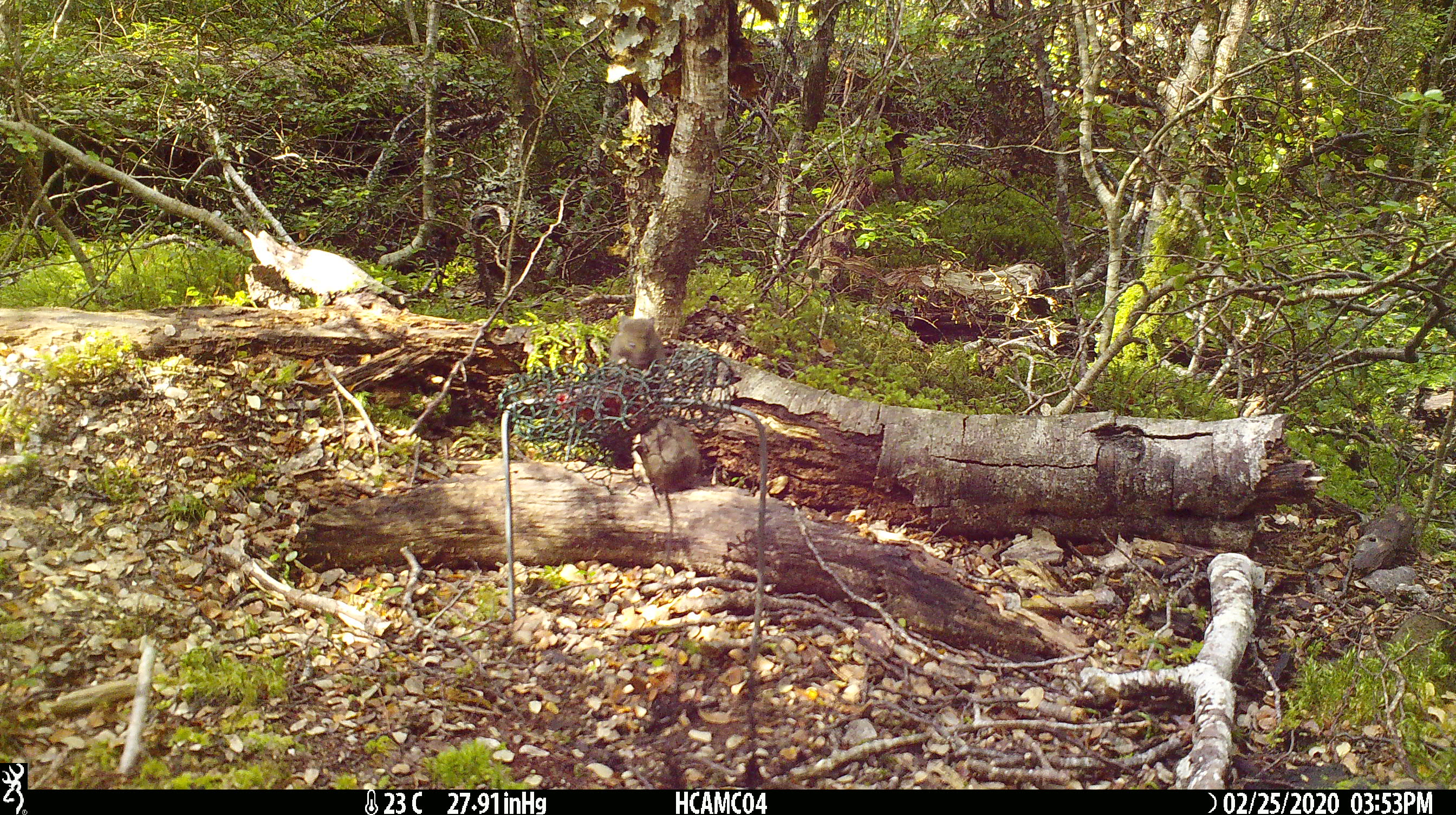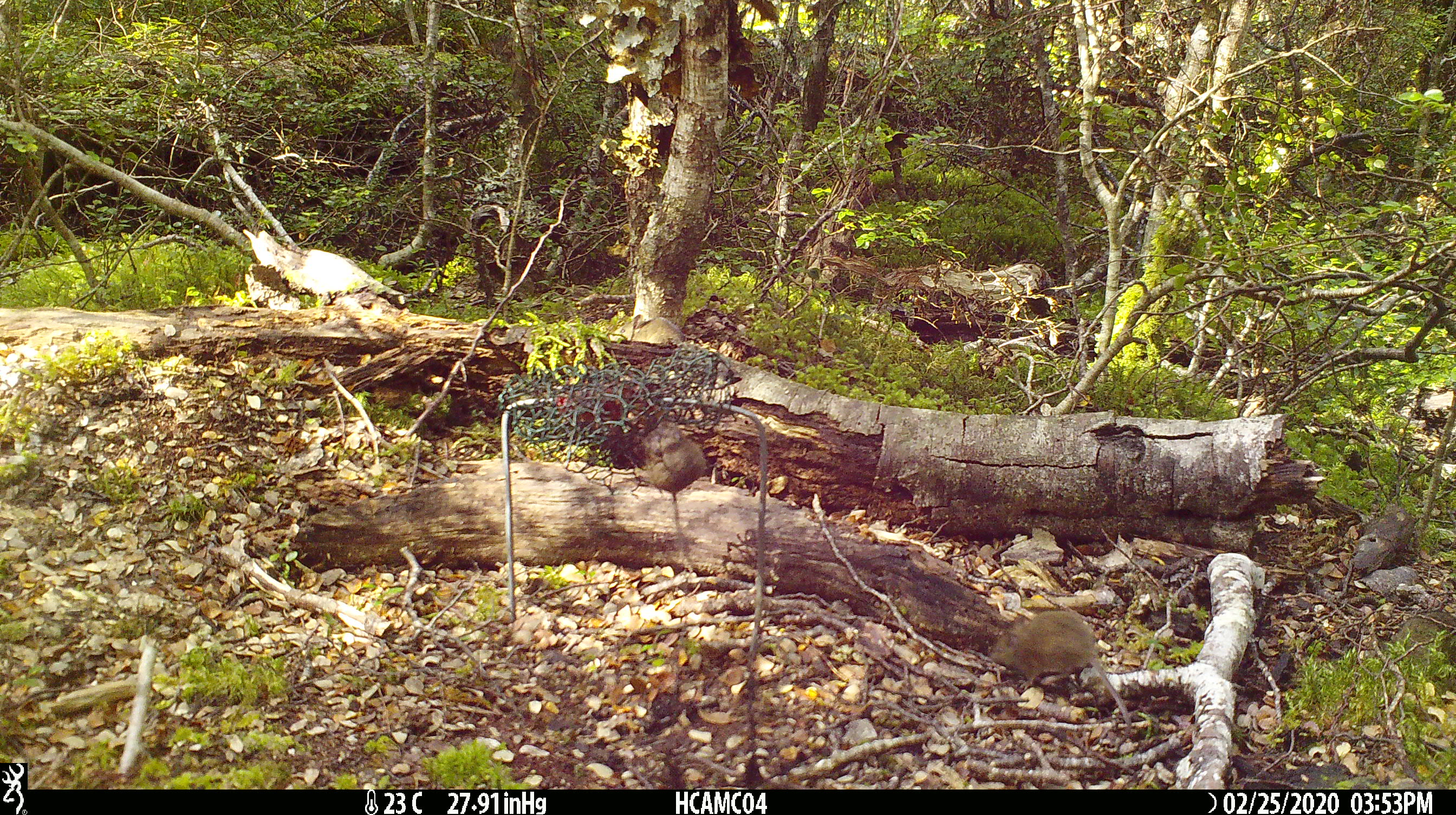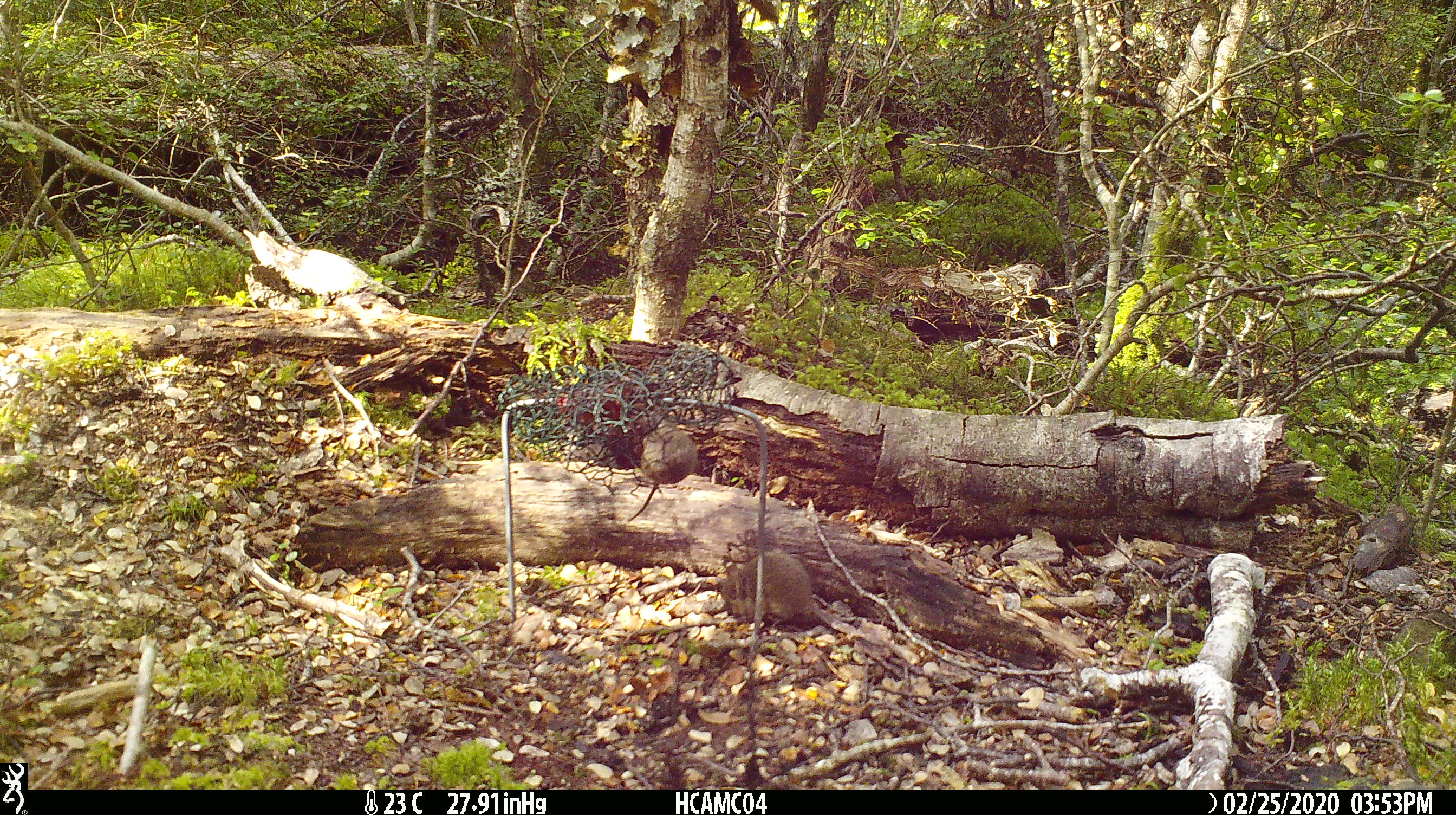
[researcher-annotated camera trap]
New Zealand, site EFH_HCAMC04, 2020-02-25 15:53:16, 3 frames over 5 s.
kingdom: Animalia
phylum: Chordata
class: Mammalia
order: Rodentia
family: Muridae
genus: Mus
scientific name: Mus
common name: mouse